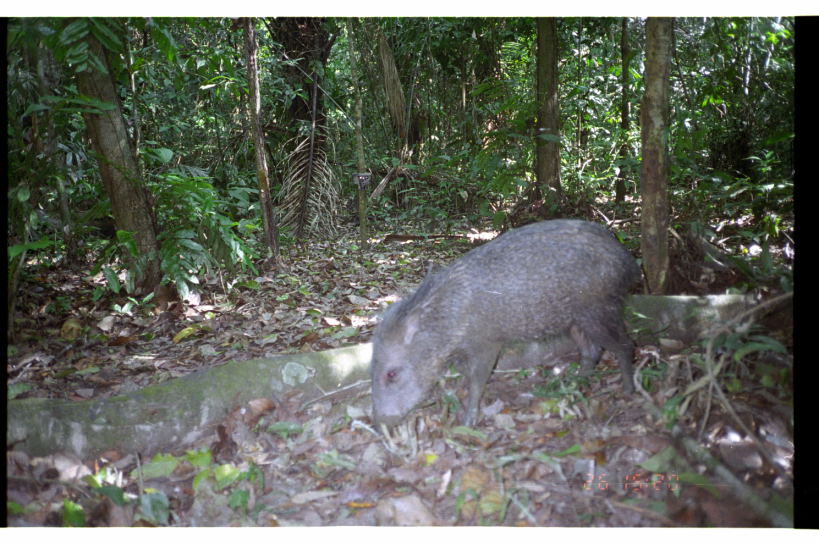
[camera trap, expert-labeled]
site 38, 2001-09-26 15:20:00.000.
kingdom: Animalia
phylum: Chordata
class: Mammalia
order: Artiodactyla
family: Tayassuidae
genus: Pecari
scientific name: Pecari tajacu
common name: collared peccary